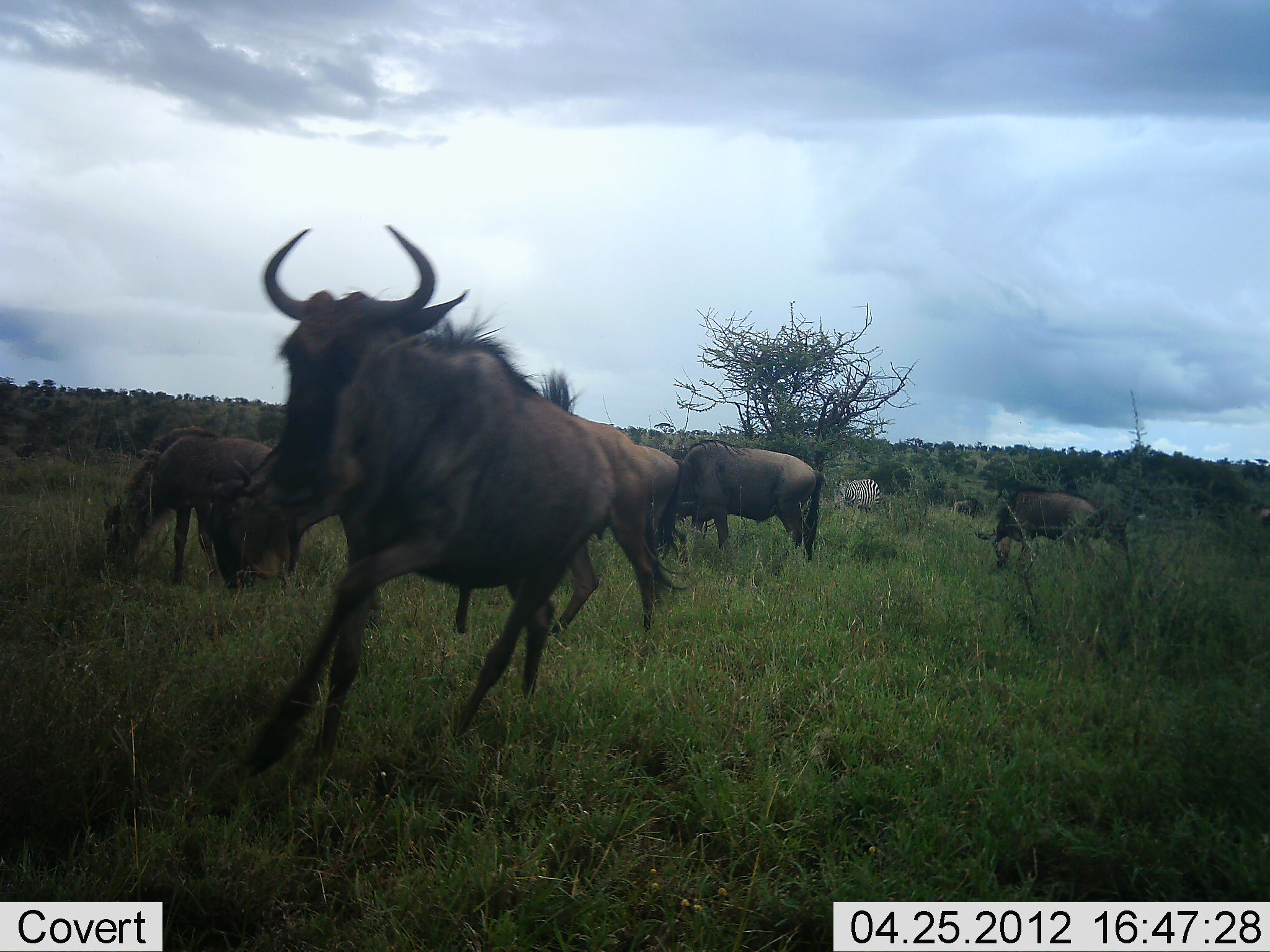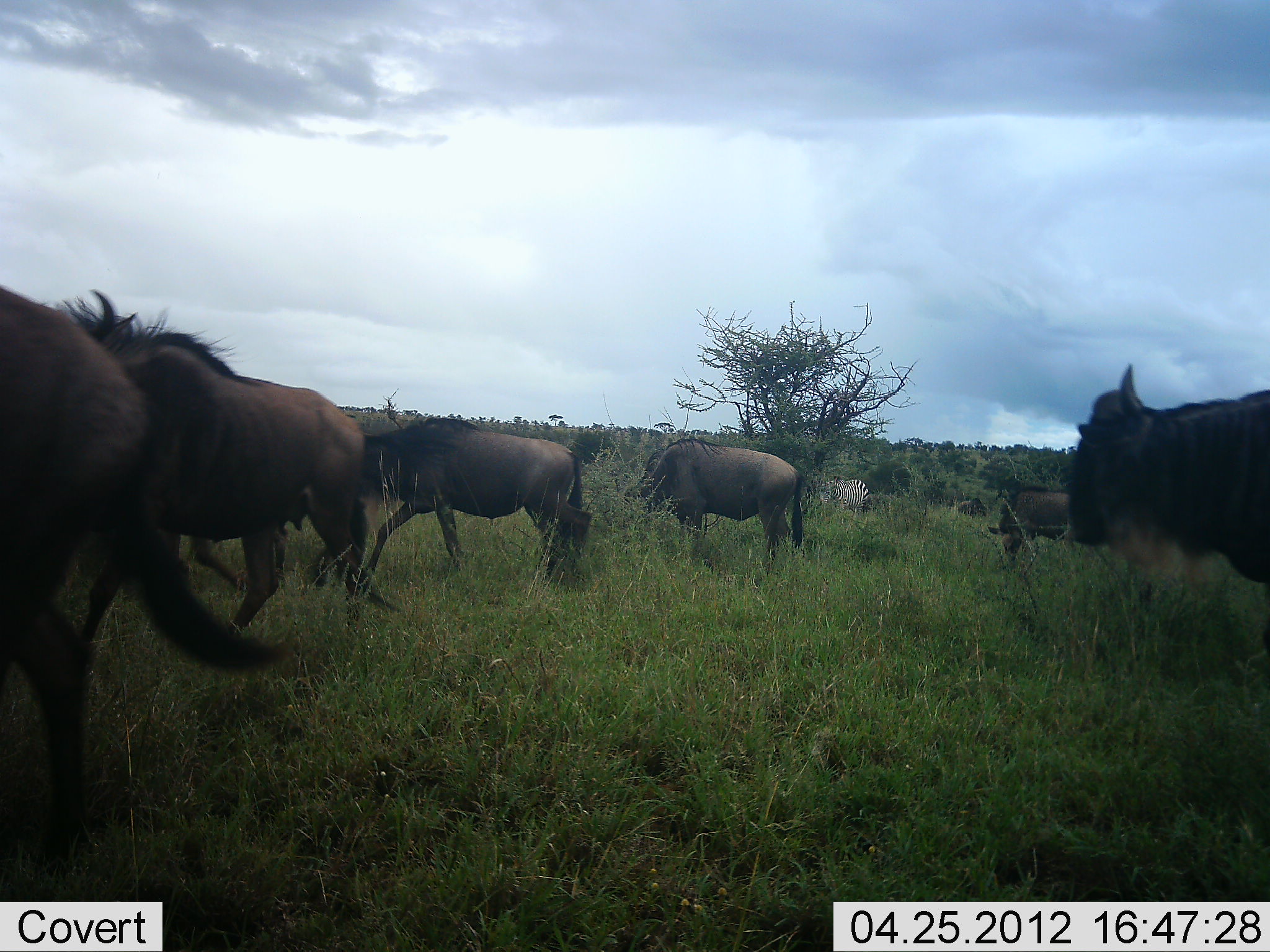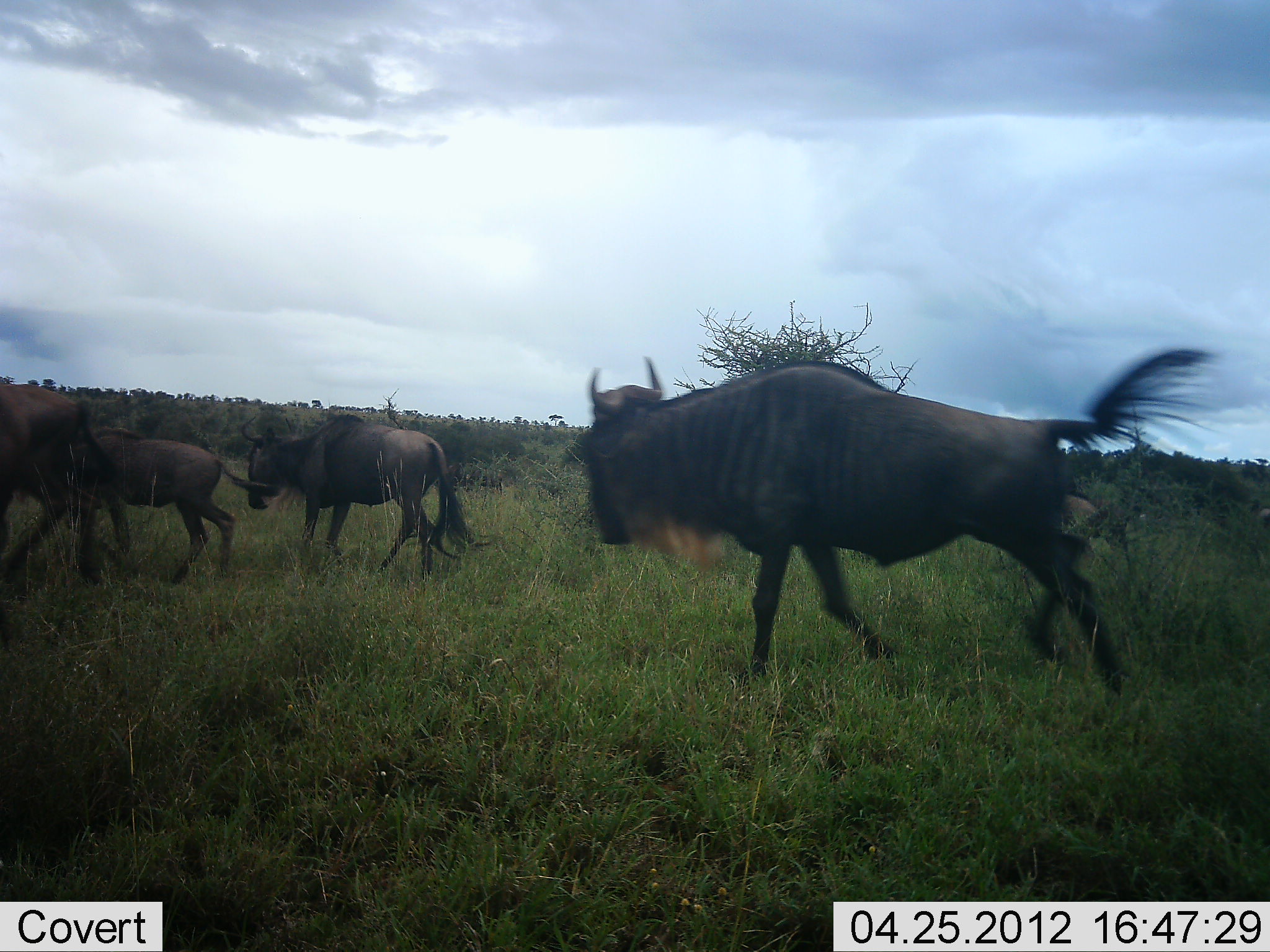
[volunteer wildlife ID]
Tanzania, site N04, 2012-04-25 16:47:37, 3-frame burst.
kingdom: Animalia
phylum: Chordata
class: Mammalia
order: Artiodactyla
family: Bovidae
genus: Connochaetes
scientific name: Connochaetes taurinus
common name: blue wildebeest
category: wildebeest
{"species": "wildebeest (blue wildebeest) (Connochaetes taurinus)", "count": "7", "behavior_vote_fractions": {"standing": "7%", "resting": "0%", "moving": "96%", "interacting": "0%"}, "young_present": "11%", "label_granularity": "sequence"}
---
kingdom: Animalia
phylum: Chordata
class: Mammalia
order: Perissodactyla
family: Equidae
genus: Equus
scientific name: Equus quagga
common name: plains zebra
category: zebra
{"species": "zebra (plains zebra) (Equus quagga)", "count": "1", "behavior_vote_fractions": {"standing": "60%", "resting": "0%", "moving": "20%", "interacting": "0%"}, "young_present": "0%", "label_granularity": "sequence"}